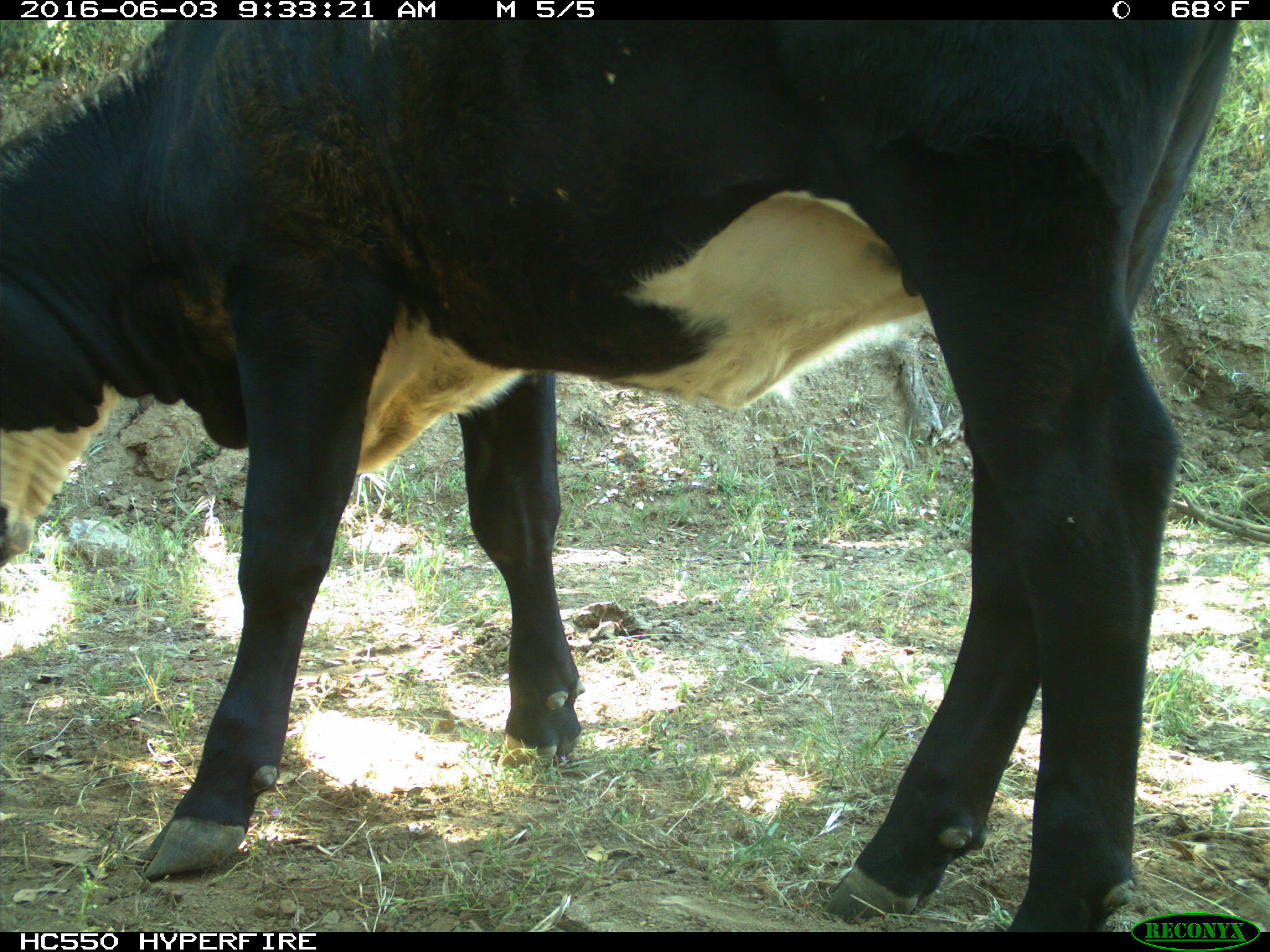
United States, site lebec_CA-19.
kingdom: Animalia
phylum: Chordata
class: Mammalia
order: Artiodactyla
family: Bovidae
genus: Bos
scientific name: Bos taurus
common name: domestic cow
Bos taurus (domestic cow).